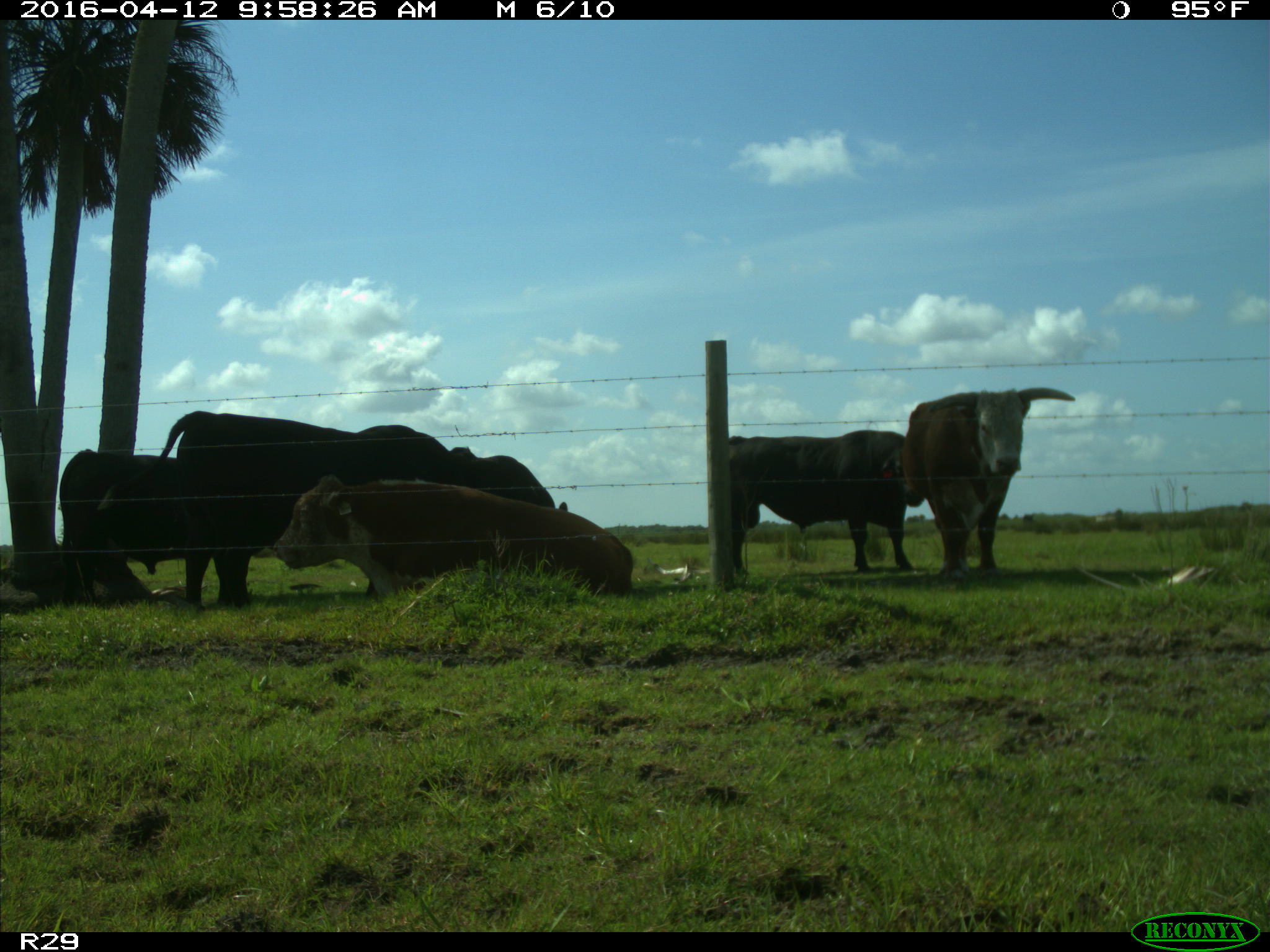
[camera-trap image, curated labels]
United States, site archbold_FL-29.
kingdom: Animalia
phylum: Chordata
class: Mammalia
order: Artiodactyla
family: Bovidae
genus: Bos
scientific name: Bos taurus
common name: domestic cow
Bos taurus (domestic cow).